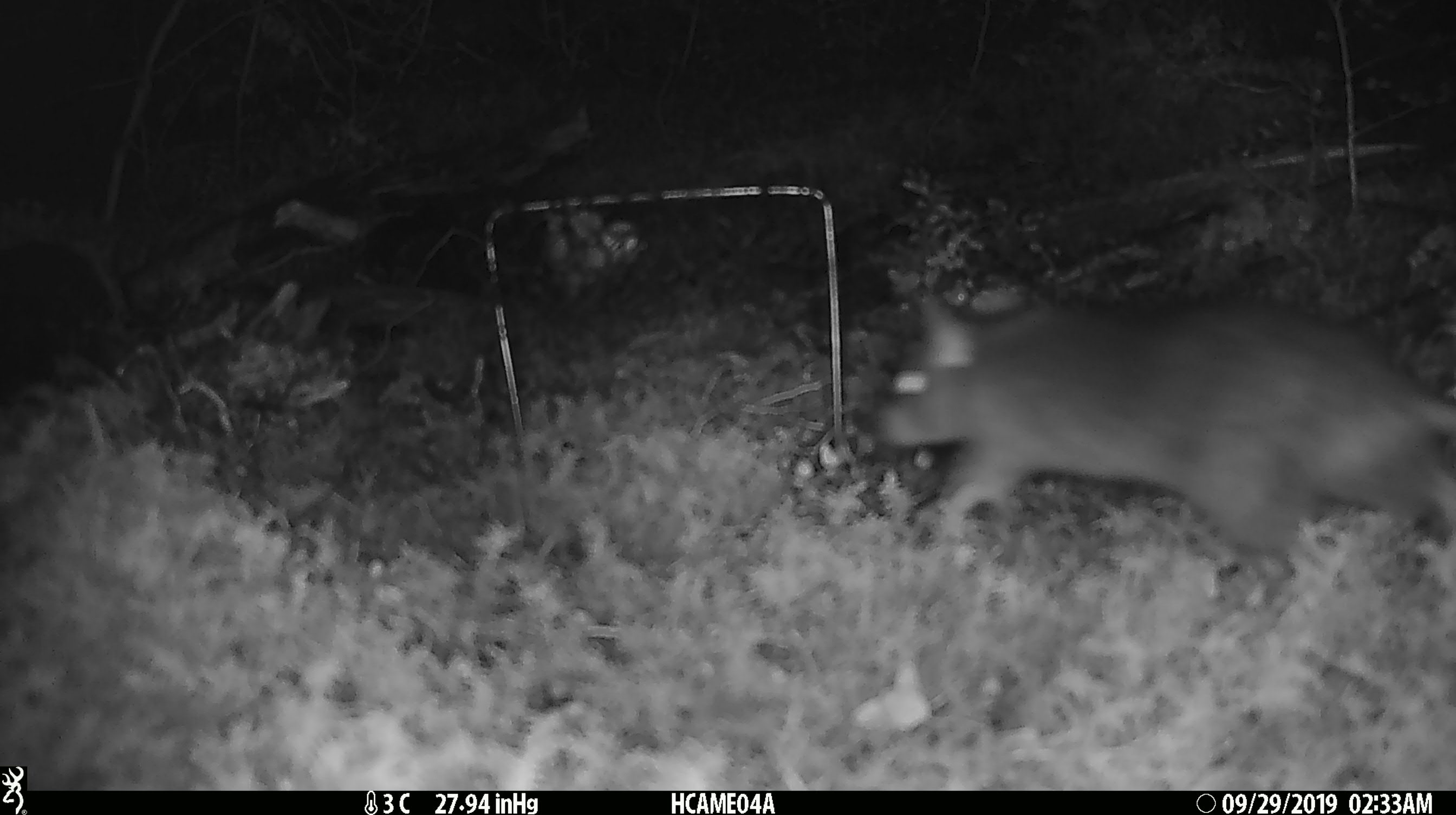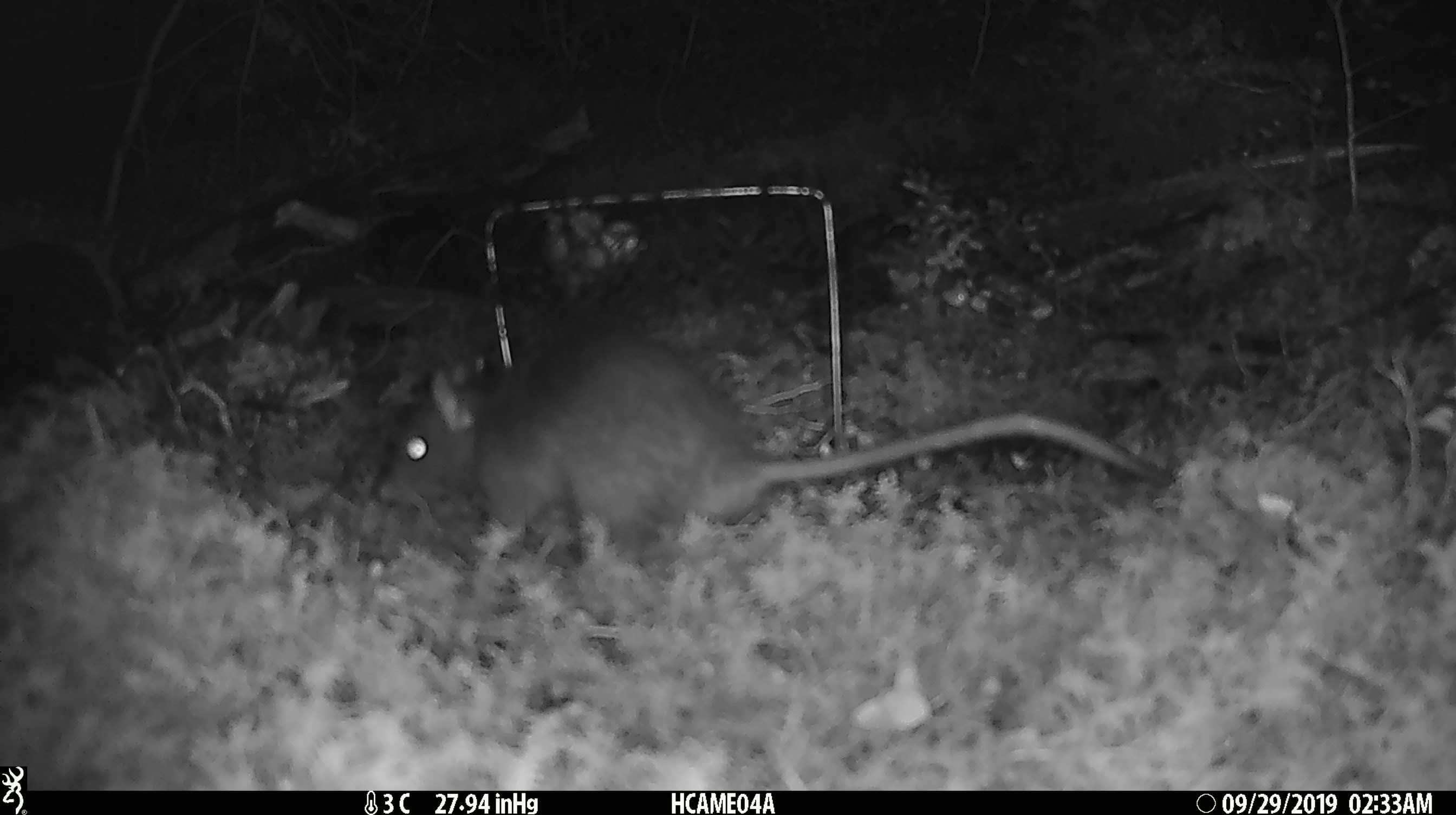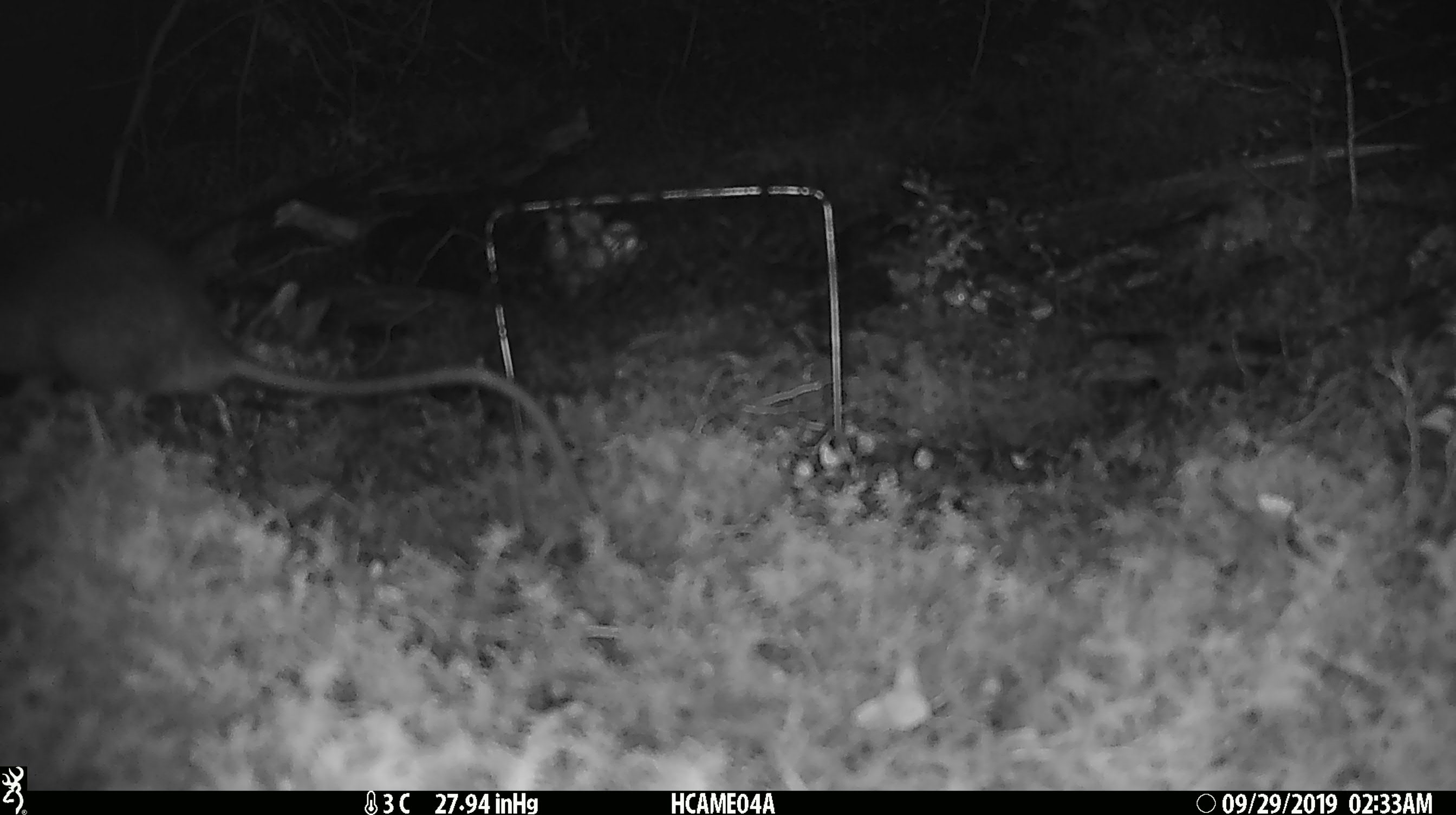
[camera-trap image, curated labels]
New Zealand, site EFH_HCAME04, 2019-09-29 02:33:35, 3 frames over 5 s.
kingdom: Animalia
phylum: Chordata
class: Mammalia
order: Rodentia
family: Muridae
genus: Rattus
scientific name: Rattus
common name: rat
Rat (Rattus).